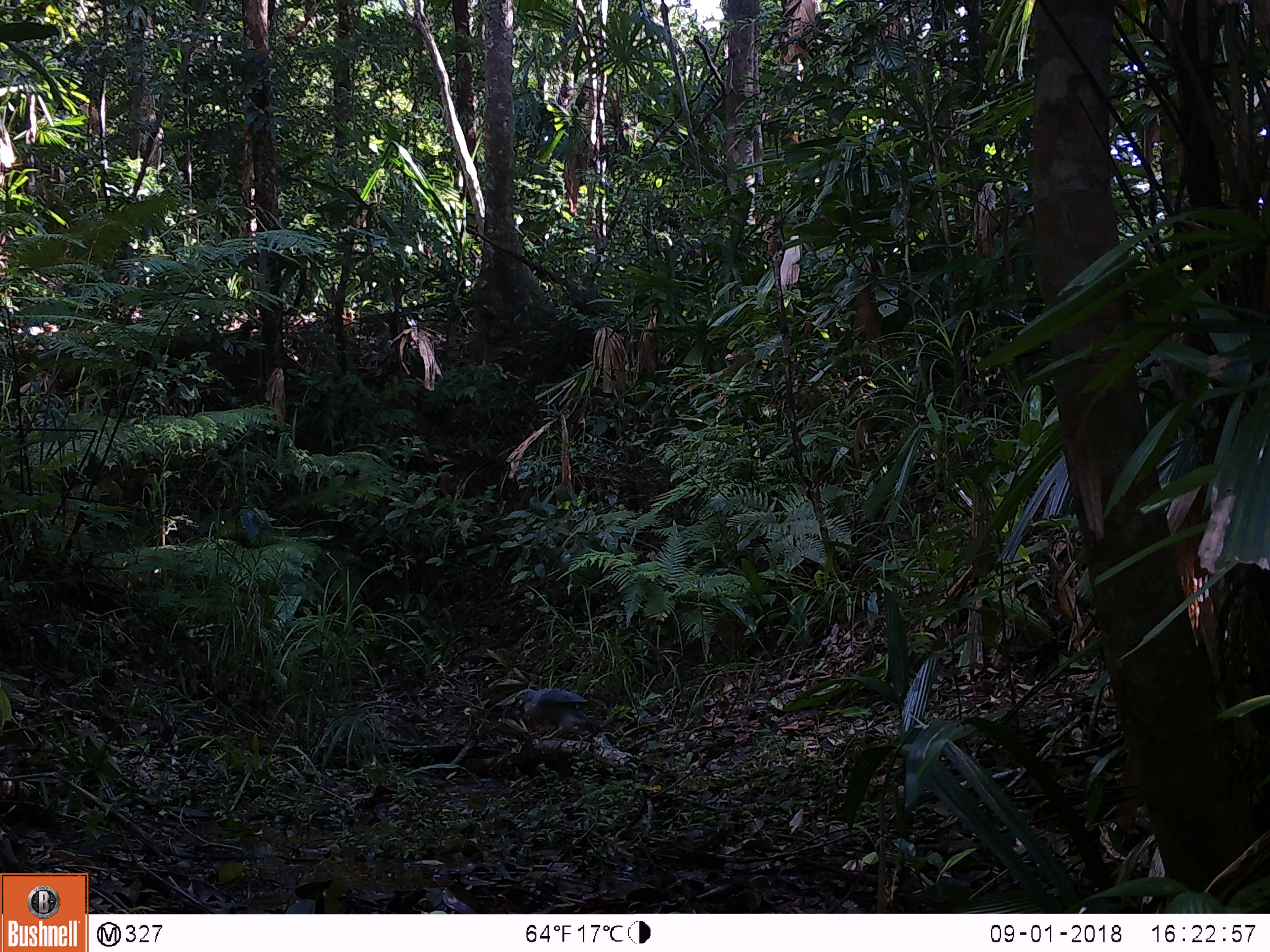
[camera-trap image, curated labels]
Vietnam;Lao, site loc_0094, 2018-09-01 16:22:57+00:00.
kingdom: Animalia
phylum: Chordata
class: Aves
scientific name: Aves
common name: bird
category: unidentified bird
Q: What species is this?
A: Unidentified bird (bird) (Aves).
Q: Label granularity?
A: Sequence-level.